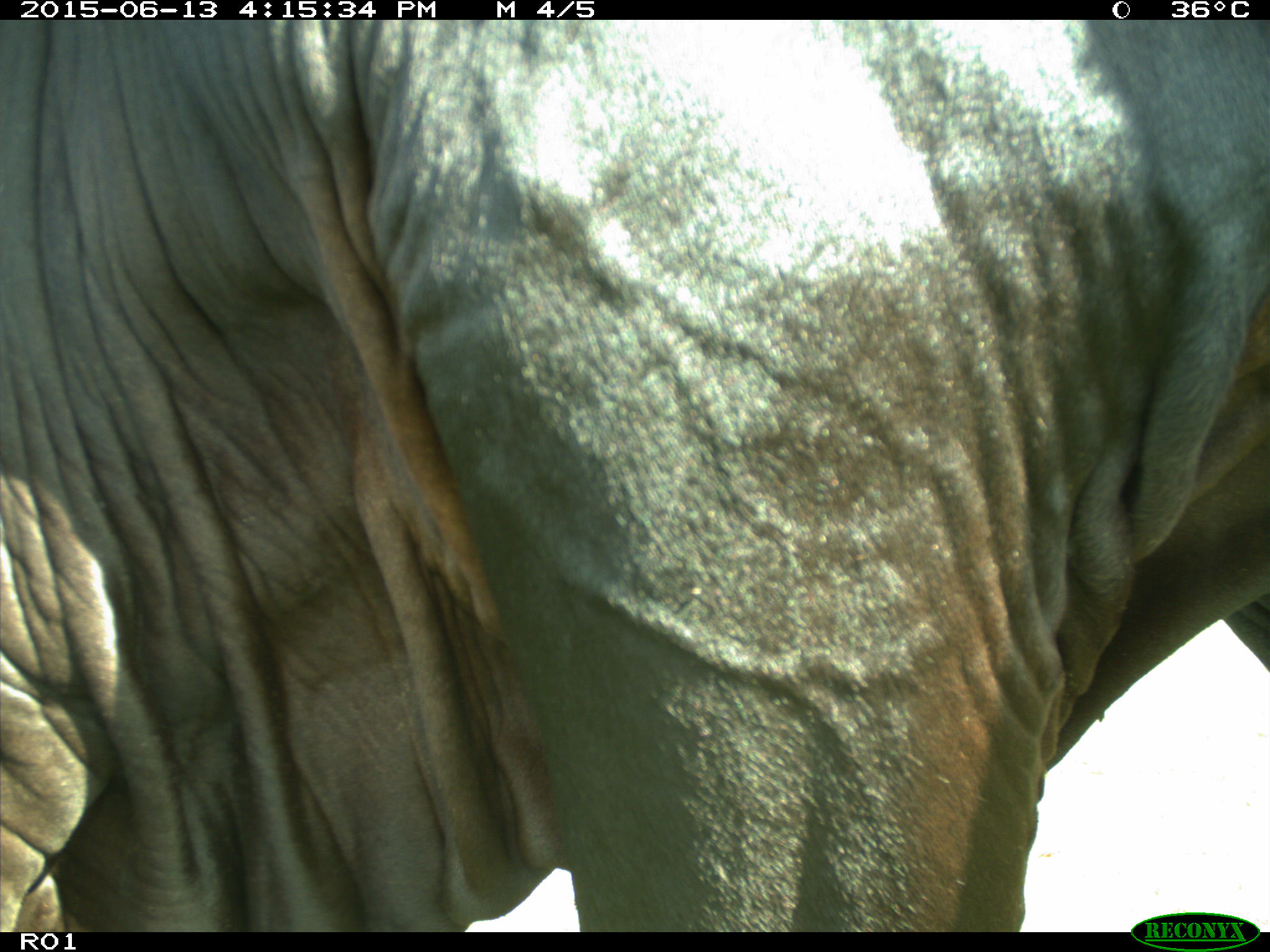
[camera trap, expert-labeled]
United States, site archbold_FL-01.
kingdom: Animalia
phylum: Chordata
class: Mammalia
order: Artiodactyla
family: Bovidae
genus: Bos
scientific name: Bos taurus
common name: domestic cow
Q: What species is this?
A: Bos taurus (domestic cow).